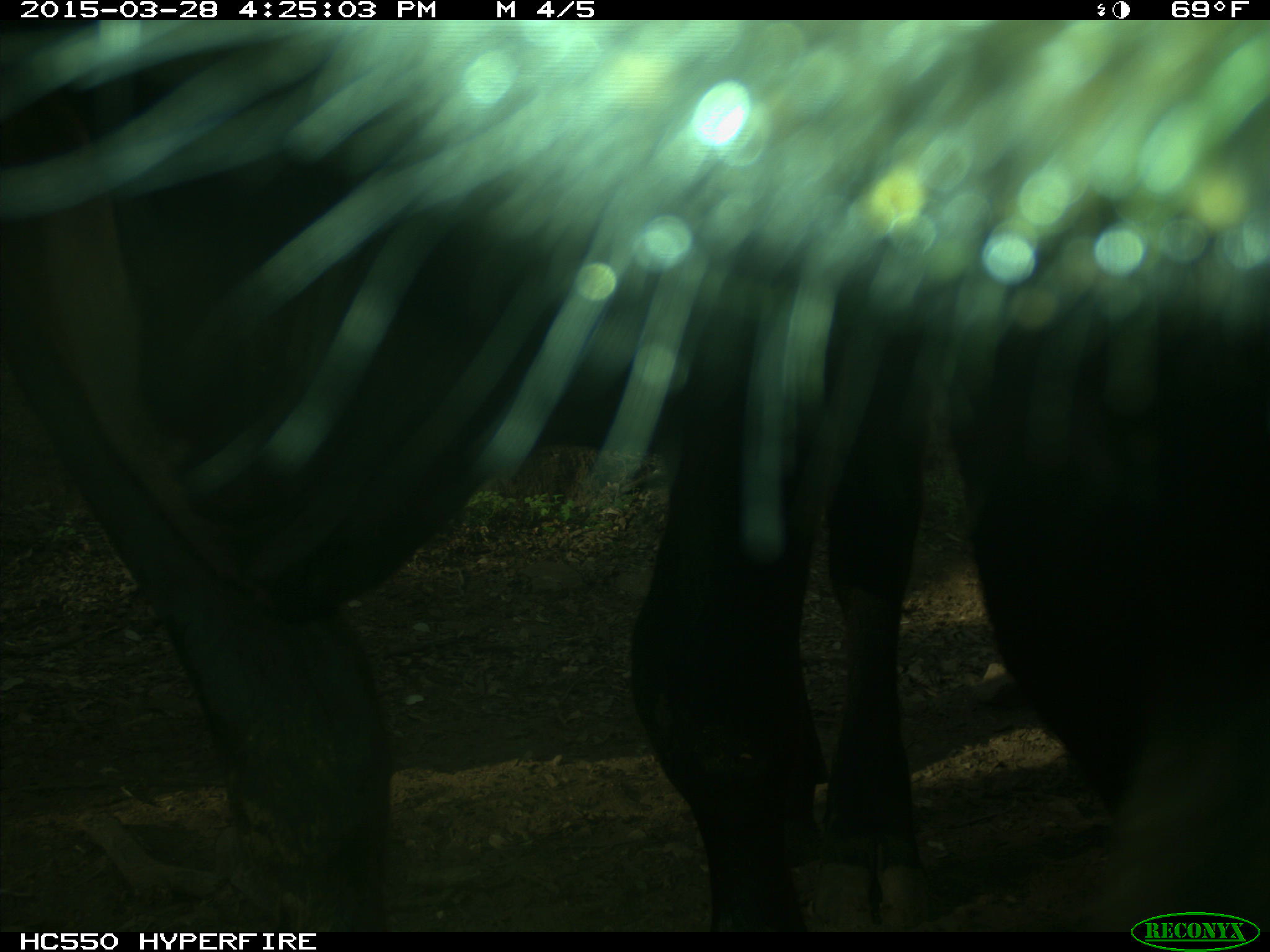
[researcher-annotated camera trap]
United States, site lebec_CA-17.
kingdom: Animalia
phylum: Chordata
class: Mammalia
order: Artiodactyla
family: Bovidae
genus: Bos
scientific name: Bos taurus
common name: domestic cow